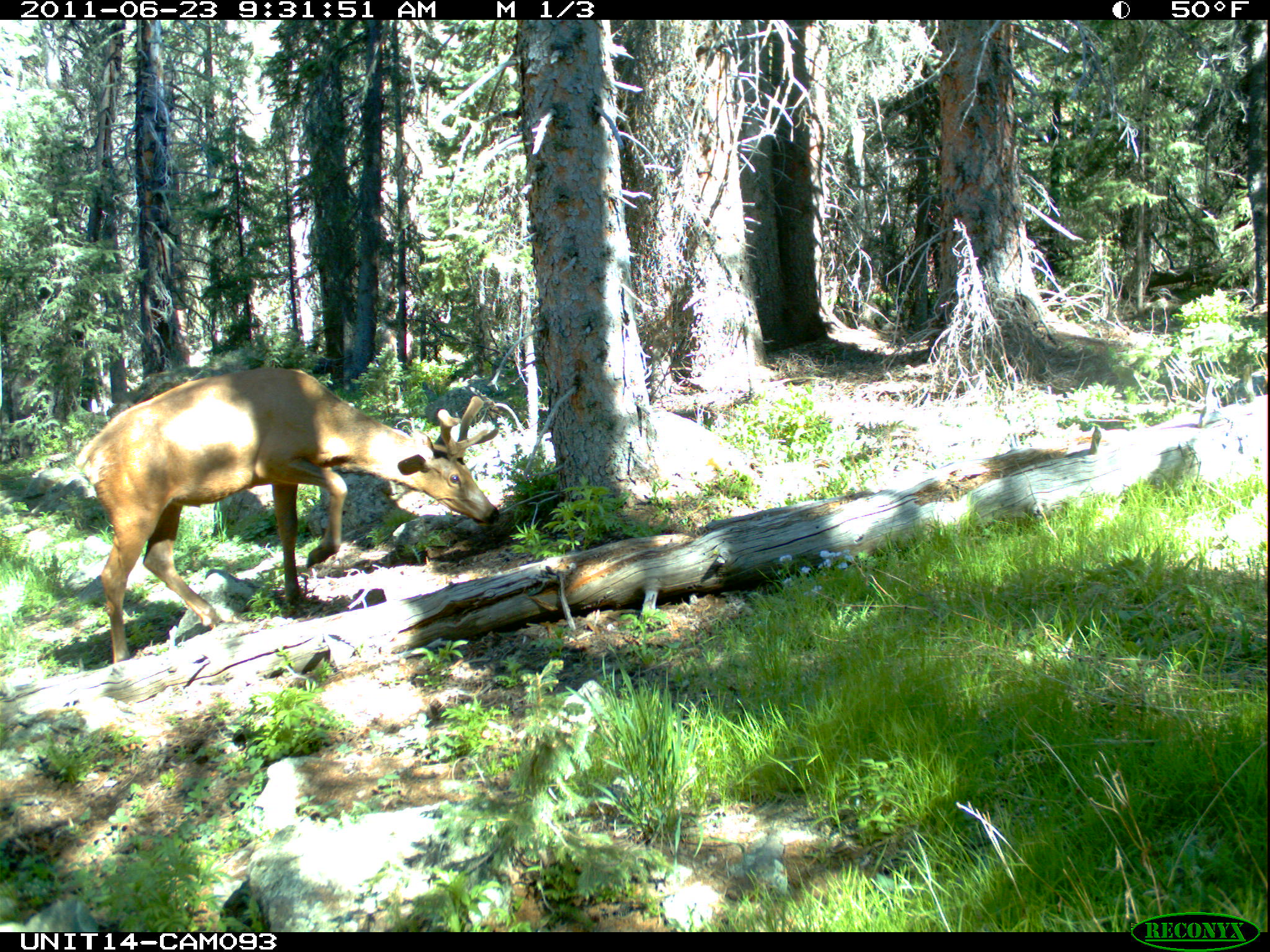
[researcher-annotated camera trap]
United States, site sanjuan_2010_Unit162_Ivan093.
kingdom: Animalia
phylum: Chordata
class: Mammalia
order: Artiodactyla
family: Cervidae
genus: Cervus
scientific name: Cervus elaphus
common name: red deer